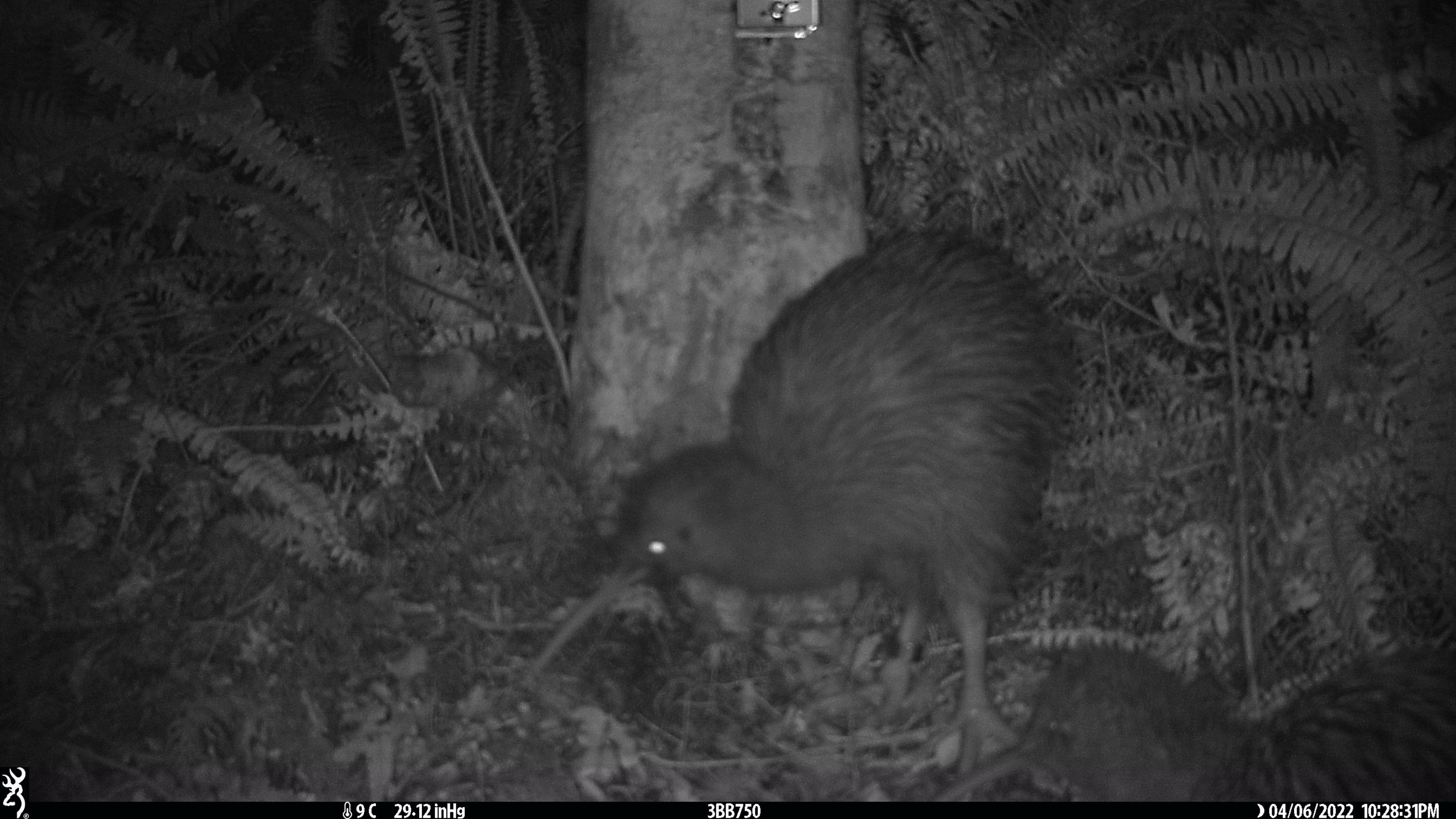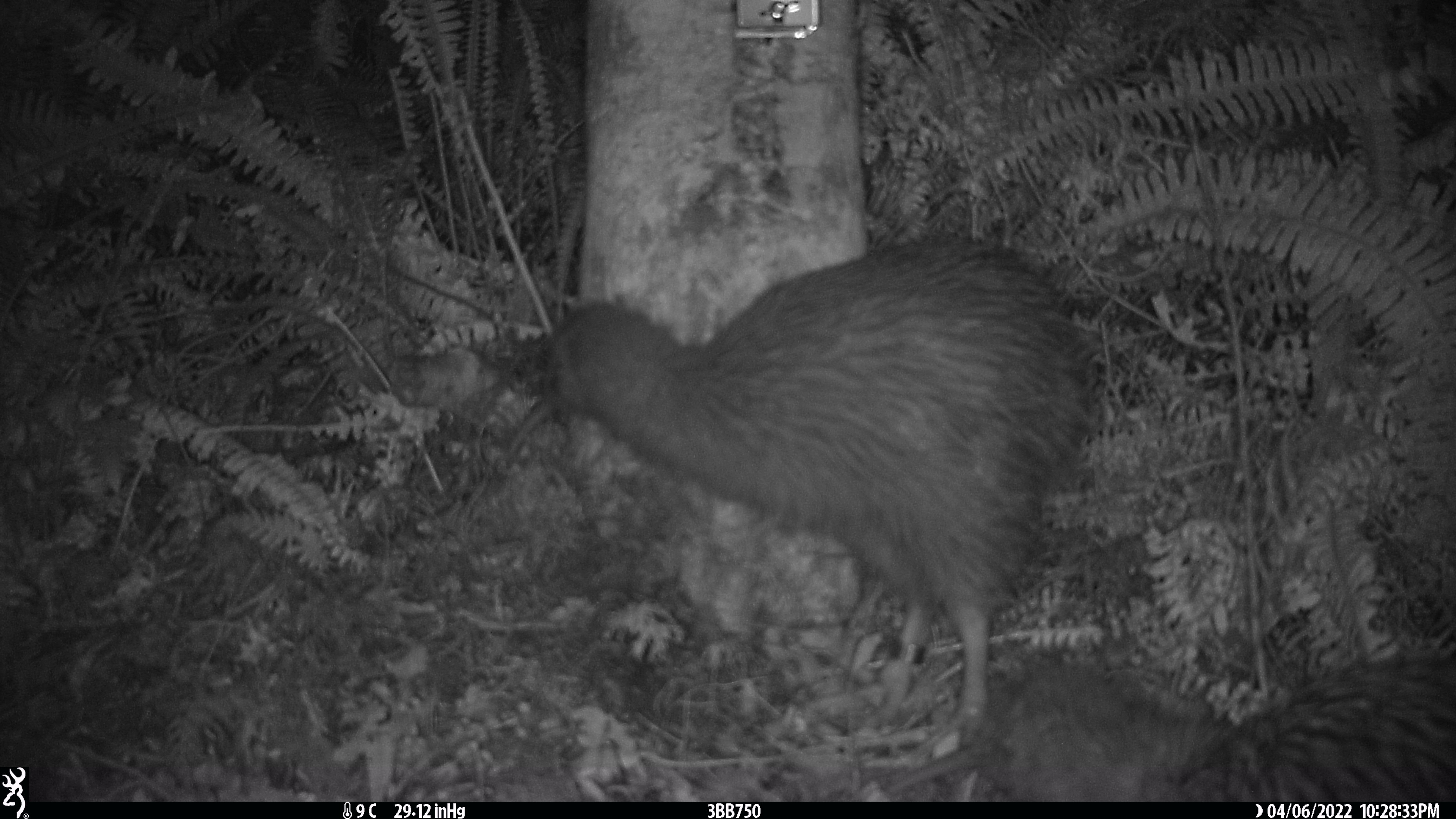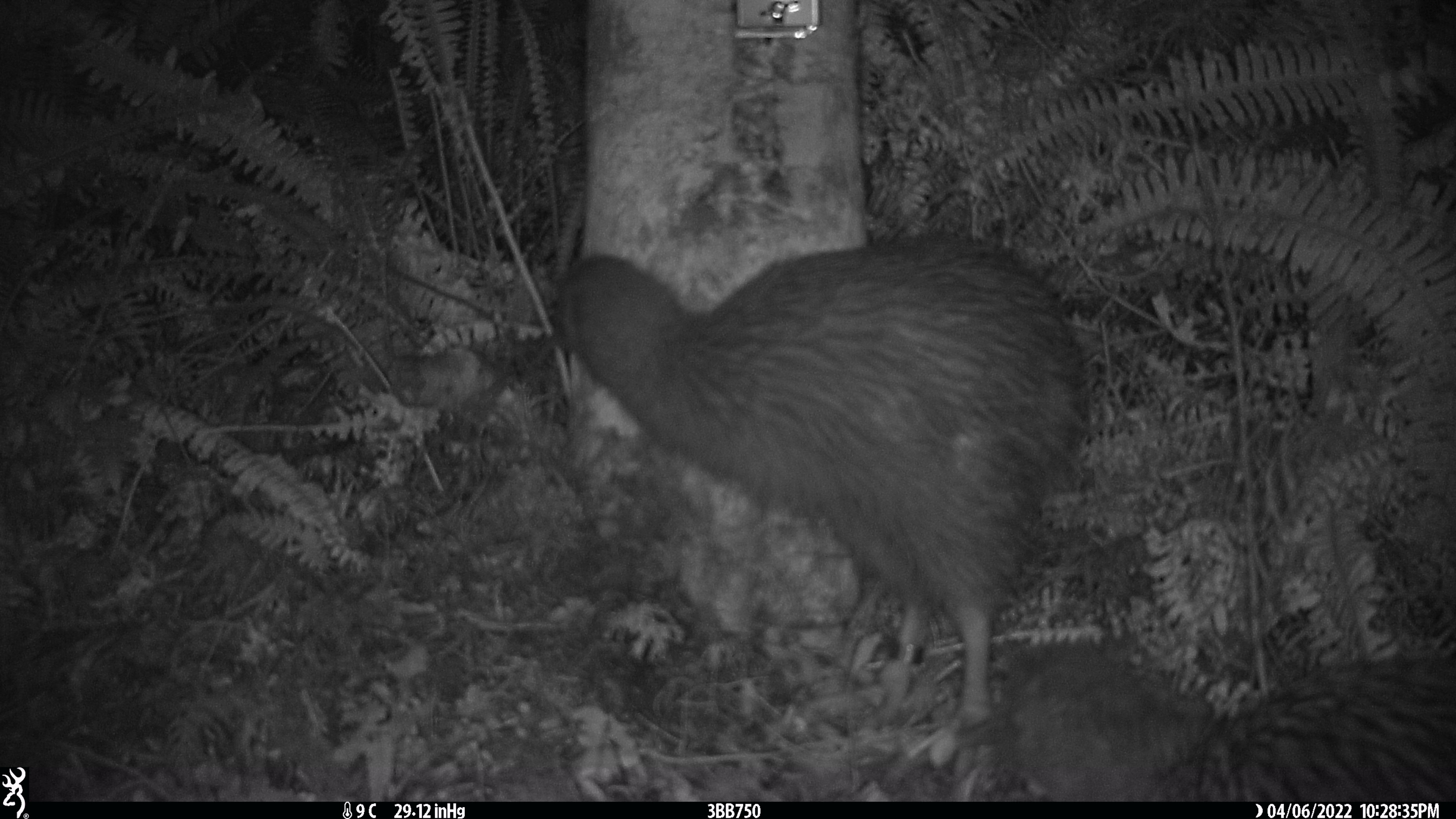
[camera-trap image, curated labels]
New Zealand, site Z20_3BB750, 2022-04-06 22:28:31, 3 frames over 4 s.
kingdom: Animalia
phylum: Chordata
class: Aves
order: Apterygiformes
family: Apterygidae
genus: Apteryx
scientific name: Apteryx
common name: kiwi